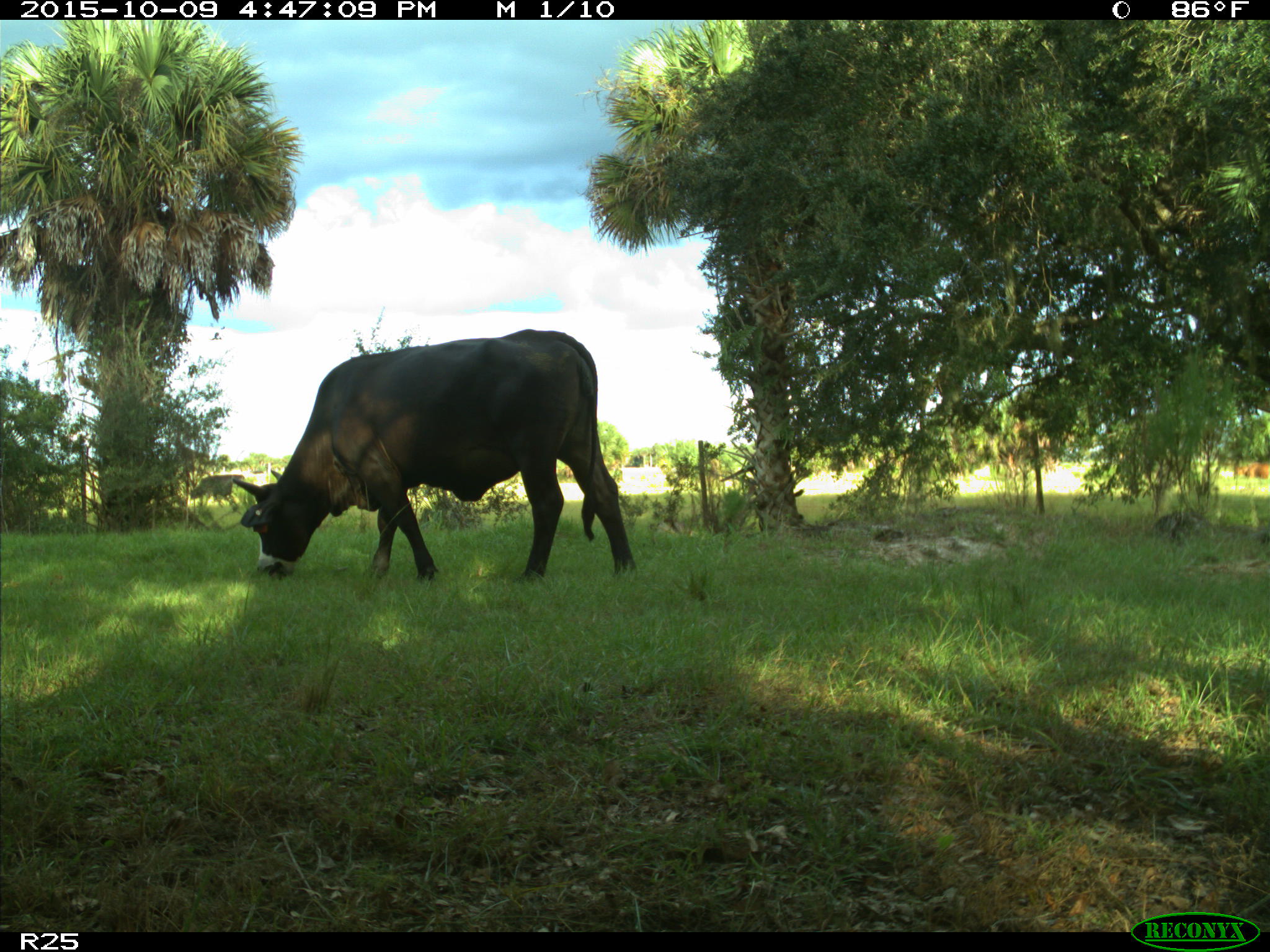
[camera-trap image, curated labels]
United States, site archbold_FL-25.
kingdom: Animalia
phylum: Chordata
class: Mammalia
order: Artiodactyla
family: Bovidae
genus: Bos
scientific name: Bos taurus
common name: domestic cow